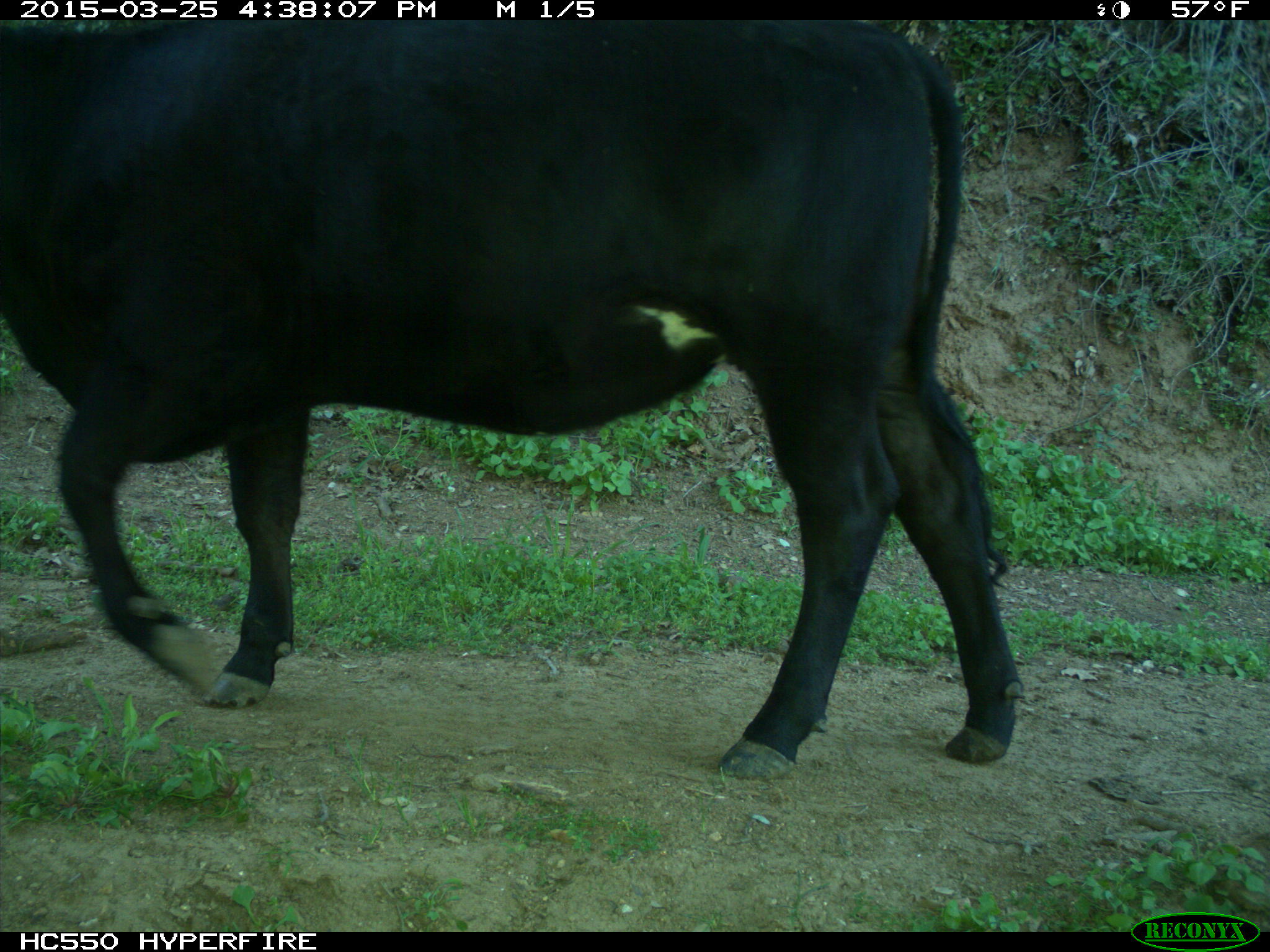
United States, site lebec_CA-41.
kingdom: Animalia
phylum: Chordata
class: Mammalia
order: Artiodactyla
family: Bovidae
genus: Bos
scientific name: Bos taurus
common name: domestic cow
Bos taurus (domestic cow).